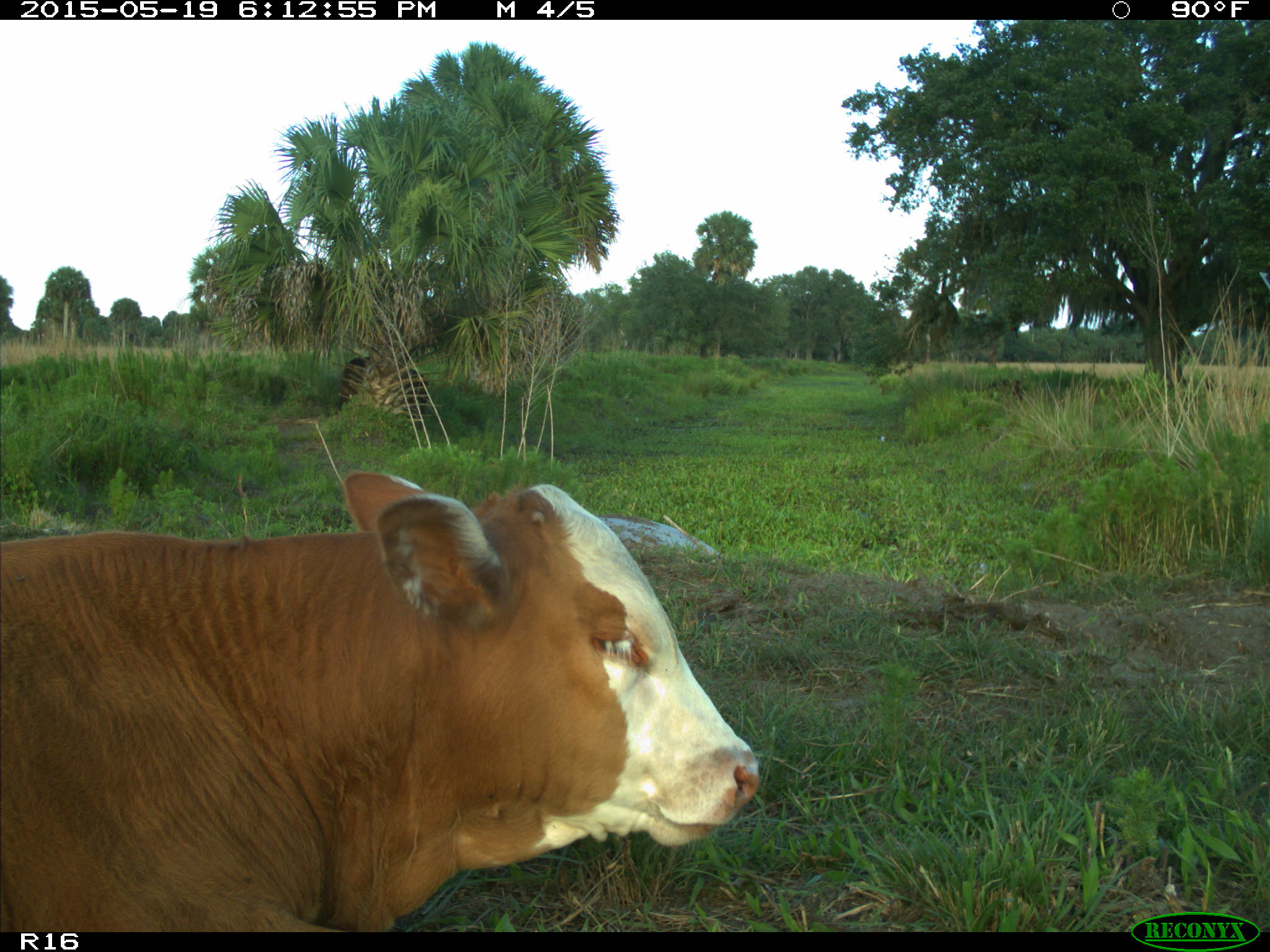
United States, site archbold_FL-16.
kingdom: Animalia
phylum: Chordata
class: Mammalia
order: Artiodactyla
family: Bovidae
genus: Bos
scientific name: Bos taurus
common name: domestic cow